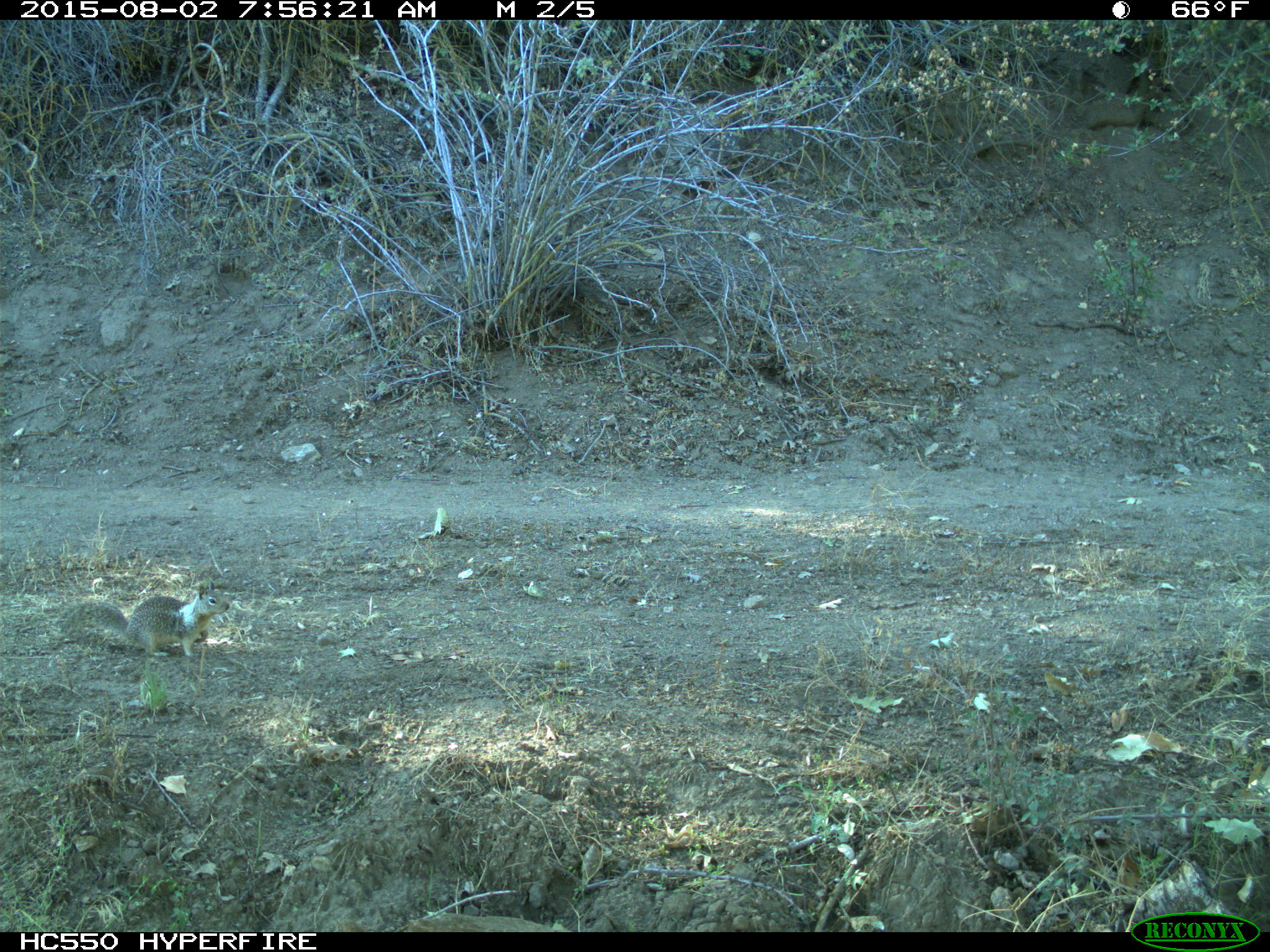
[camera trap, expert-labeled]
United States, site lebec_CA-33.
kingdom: Animalia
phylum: Chordata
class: Mammalia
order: Rodentia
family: Sciuridae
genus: Otospermophilus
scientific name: Otospermophilus beecheyi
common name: california ground squirrel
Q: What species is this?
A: Otospermophilus beecheyi (california ground squirrel).